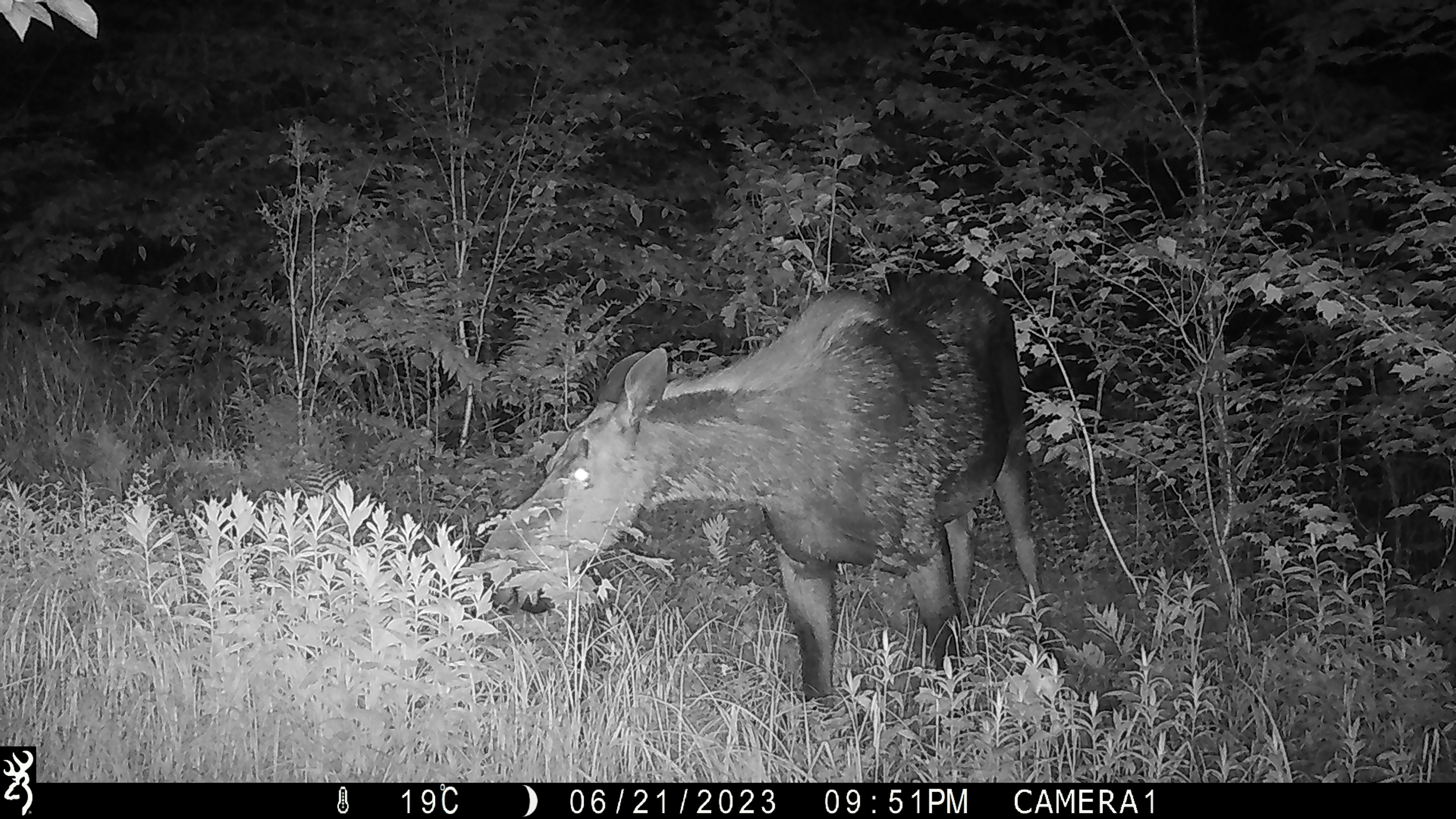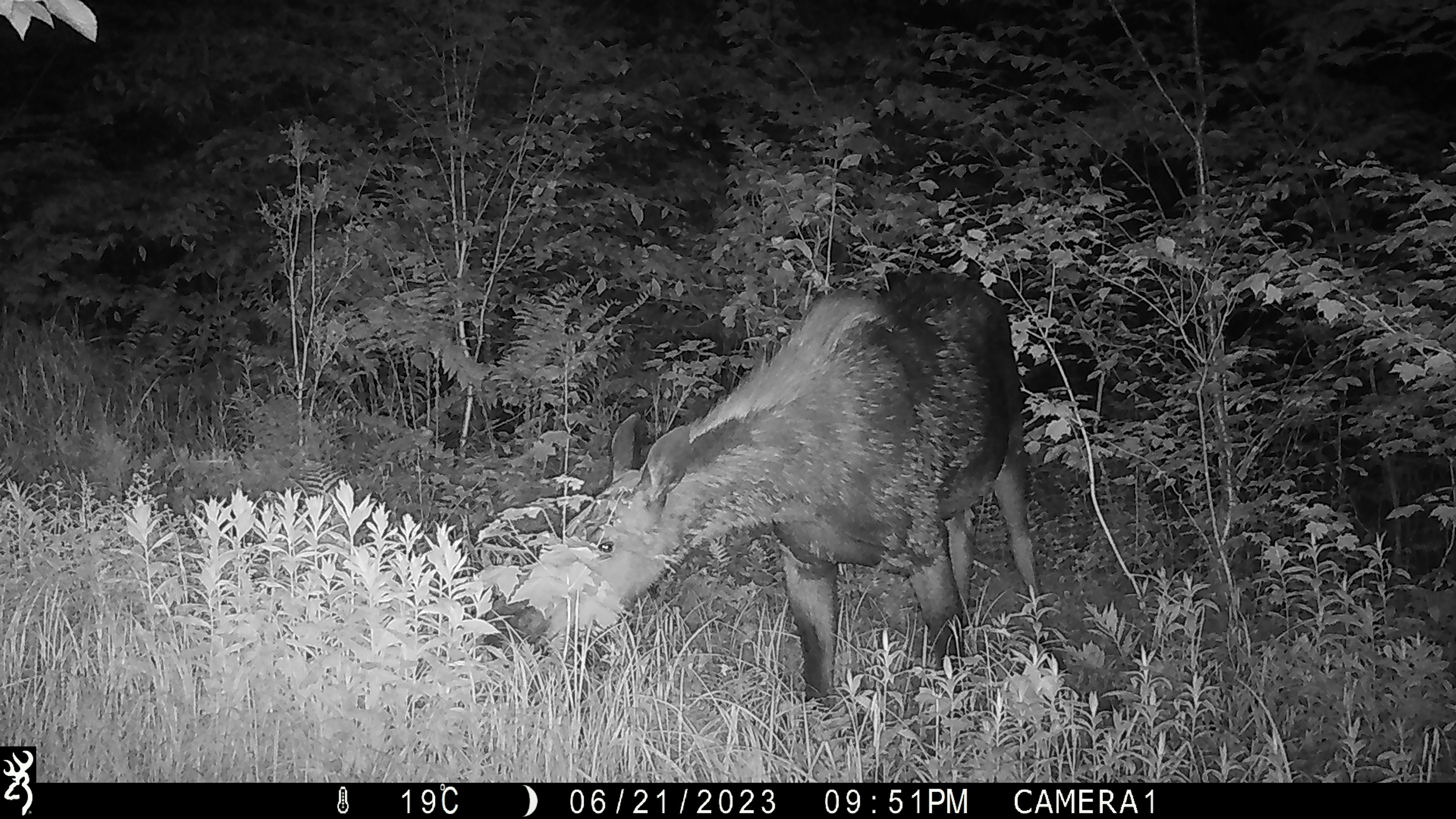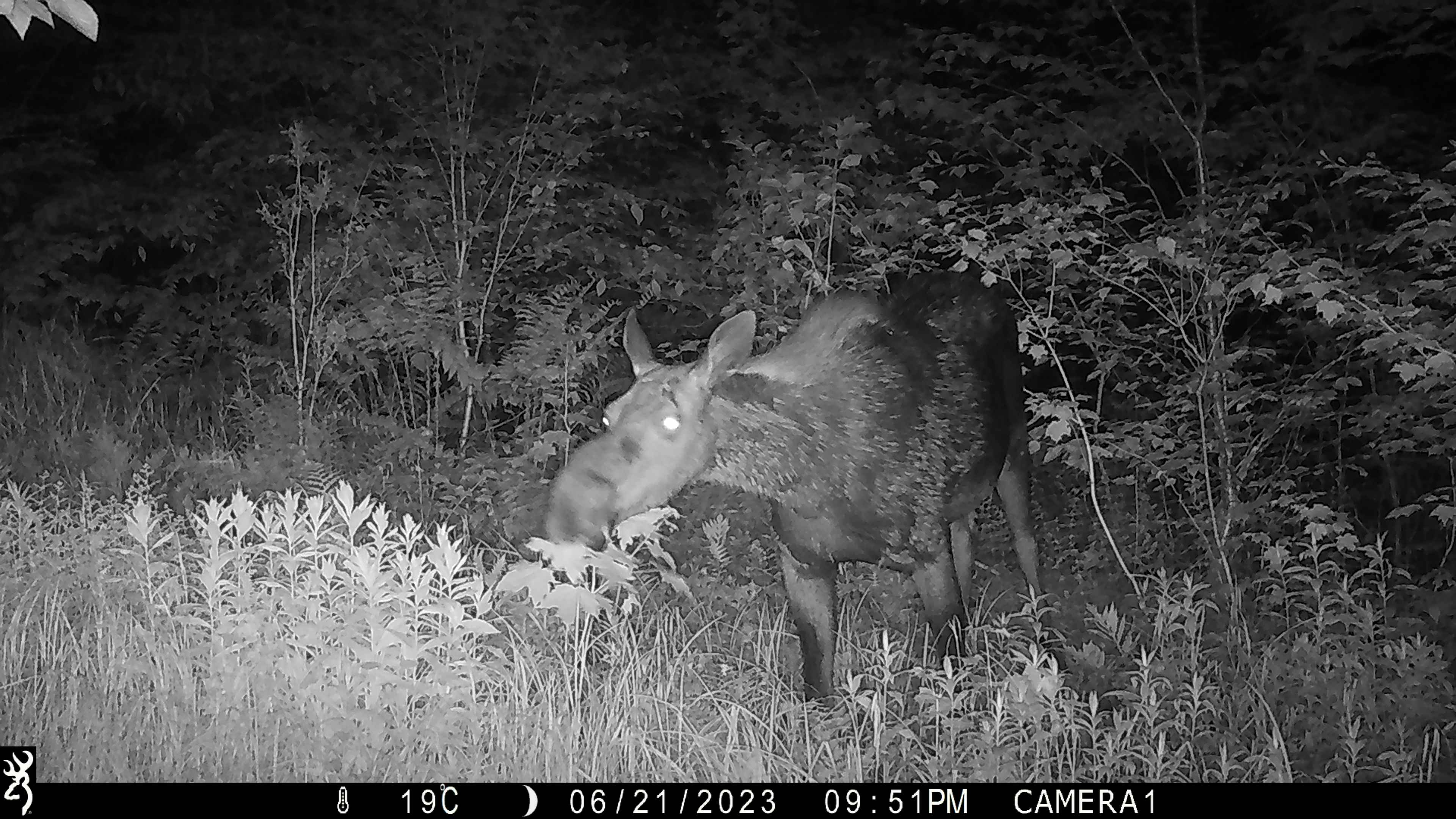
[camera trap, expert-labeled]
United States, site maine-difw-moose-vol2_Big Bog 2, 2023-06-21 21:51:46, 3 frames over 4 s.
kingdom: Animalia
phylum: Chordata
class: Mammalia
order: Artiodactyla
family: Cervidae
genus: Alces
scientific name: Alces alces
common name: moose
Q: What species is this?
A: Moose (Alces alces).